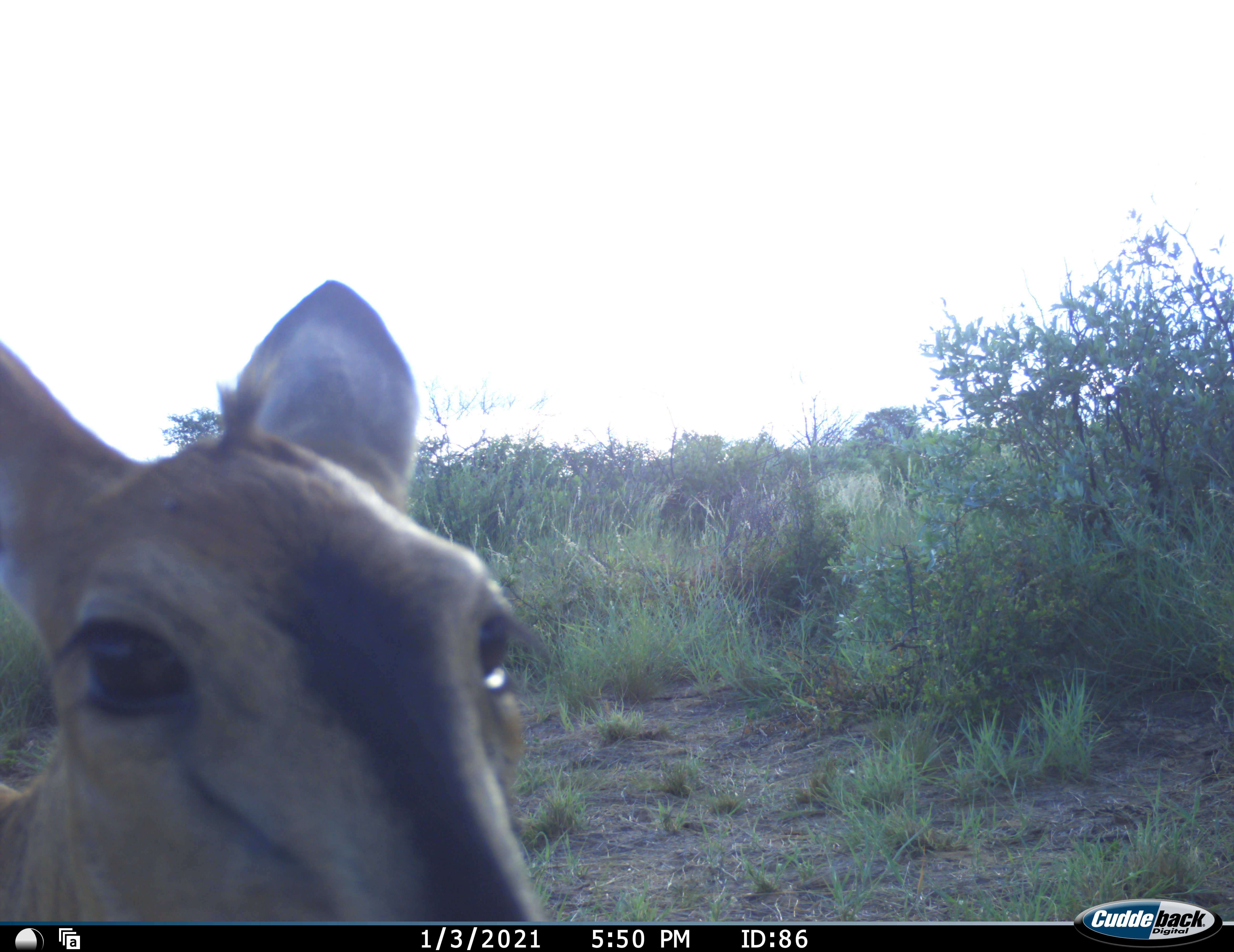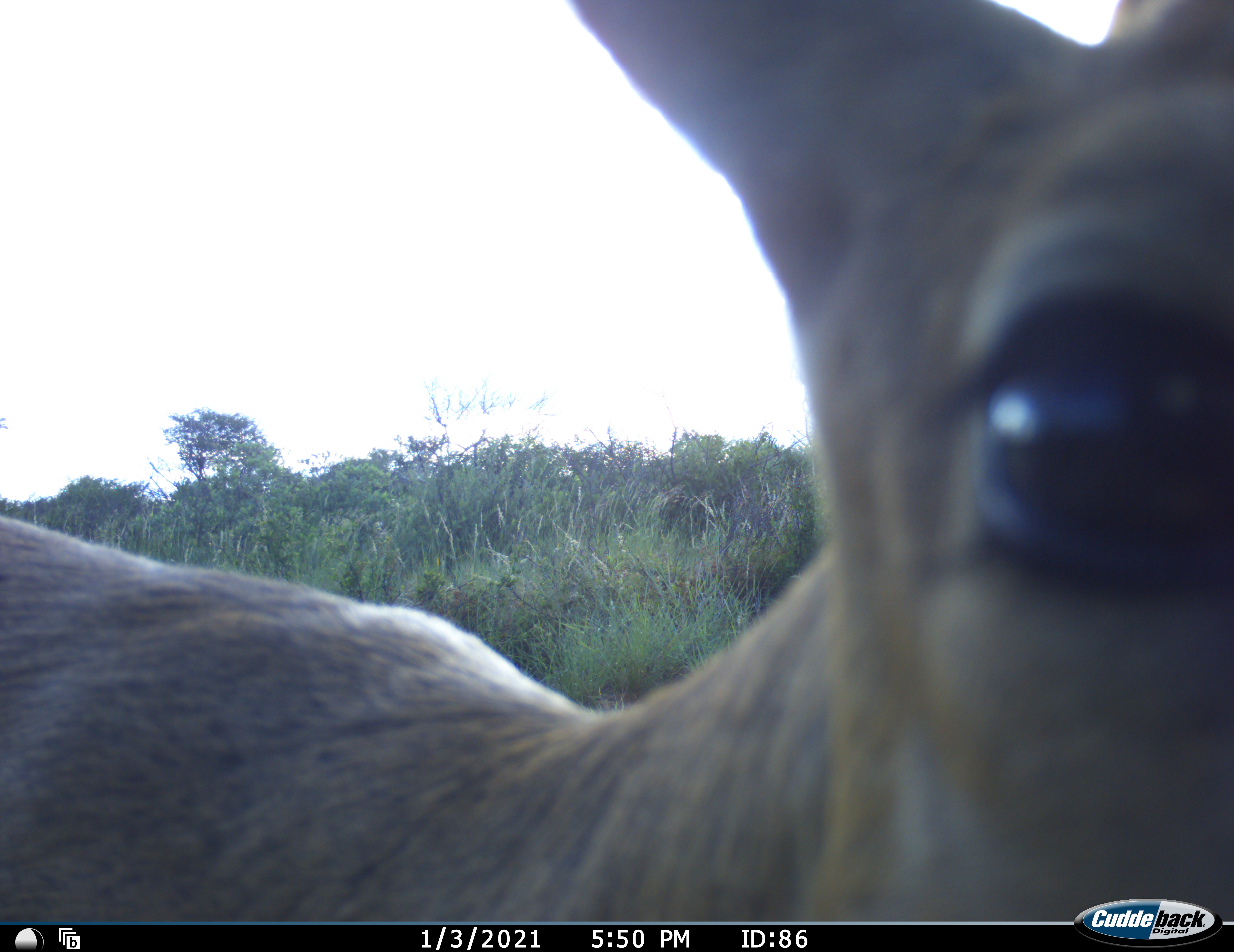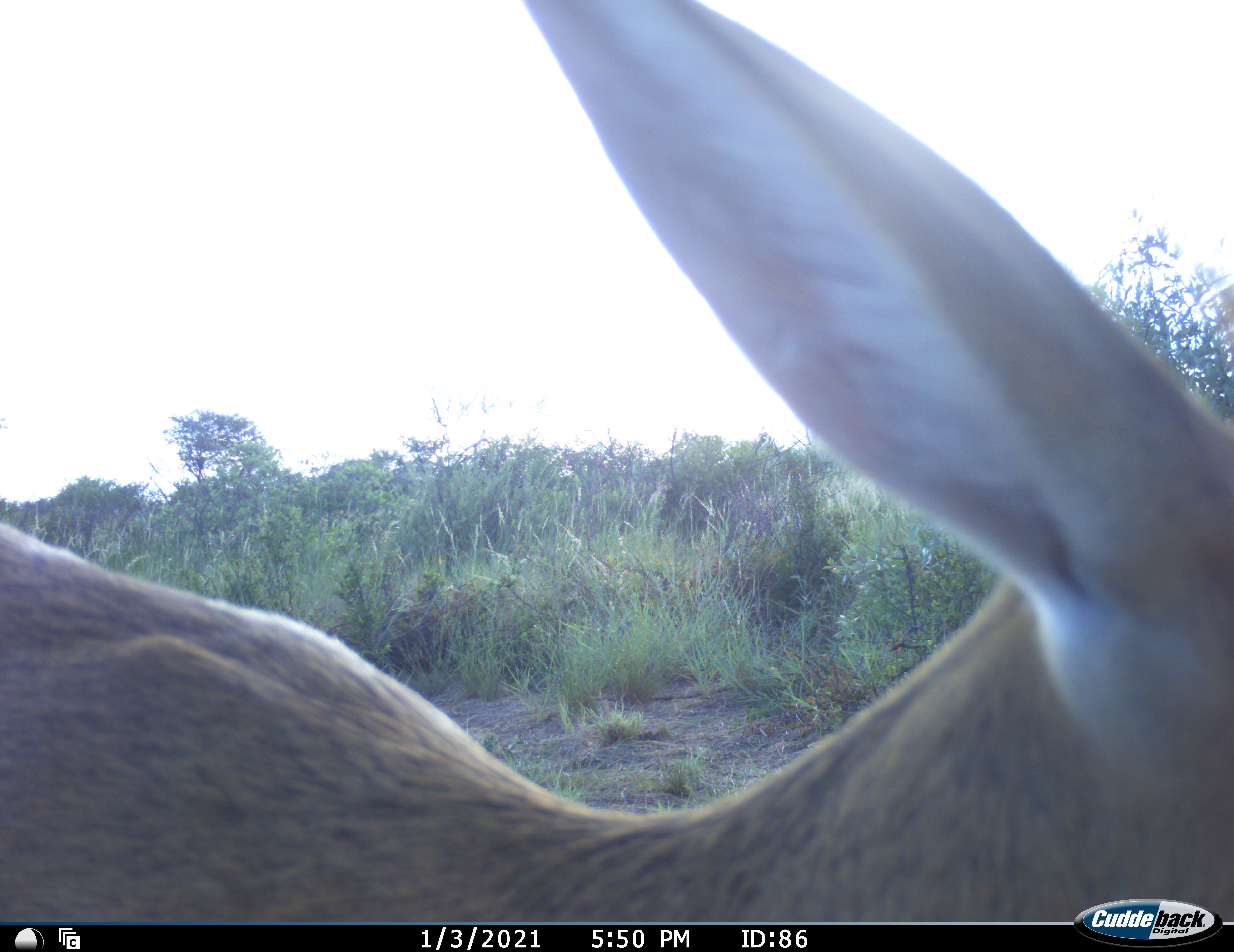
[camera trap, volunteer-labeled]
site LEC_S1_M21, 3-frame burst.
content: unidentified animal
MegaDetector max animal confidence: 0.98